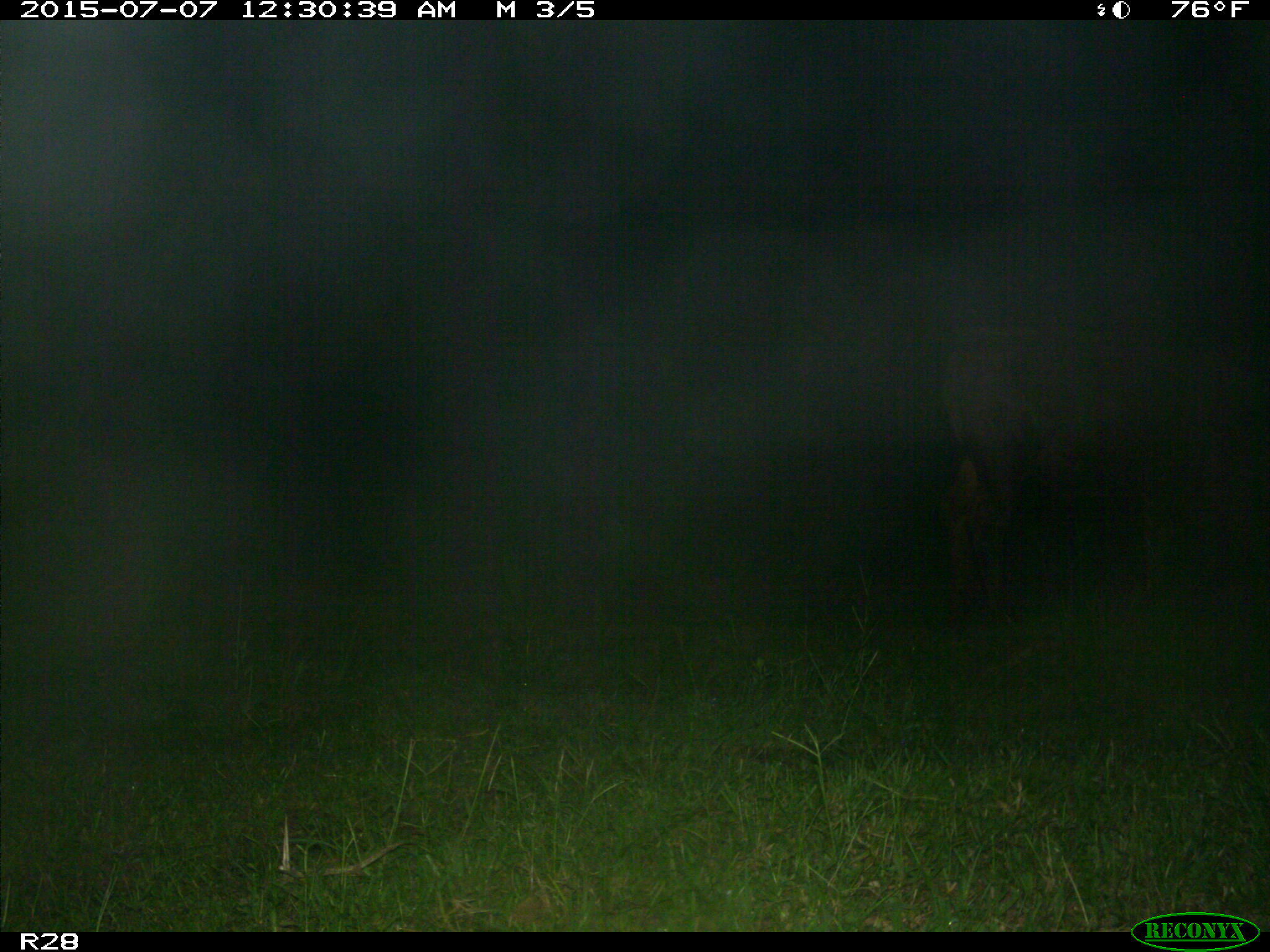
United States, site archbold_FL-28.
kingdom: Animalia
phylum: Chordata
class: Mammalia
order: Artiodactyla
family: Bovidae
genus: Bos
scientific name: Bos taurus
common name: domestic cow